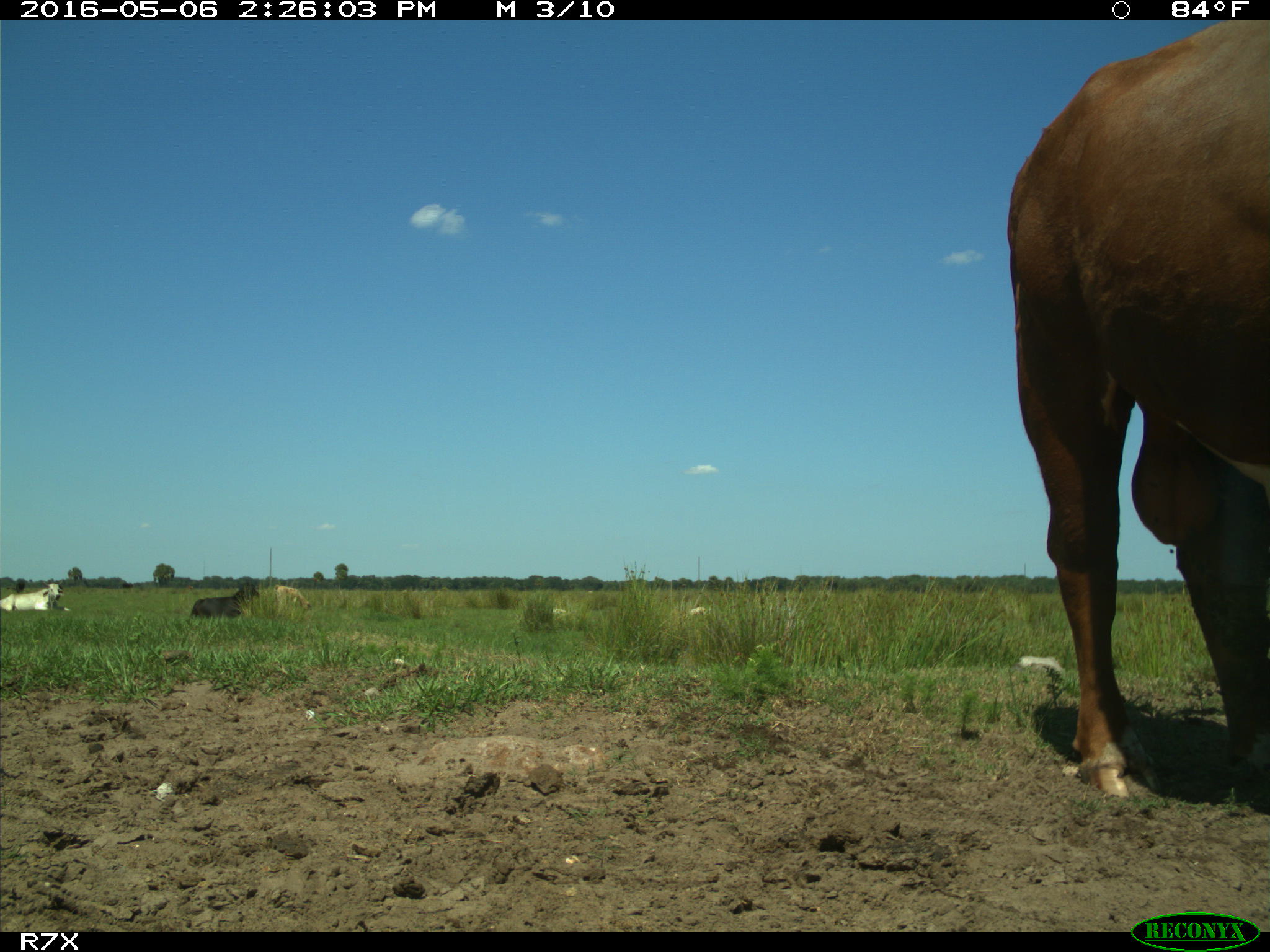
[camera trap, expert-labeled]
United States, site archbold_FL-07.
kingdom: Animalia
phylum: Chordata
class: Mammalia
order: Artiodactyla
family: Bovidae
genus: Bos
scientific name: Bos taurus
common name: domestic cow